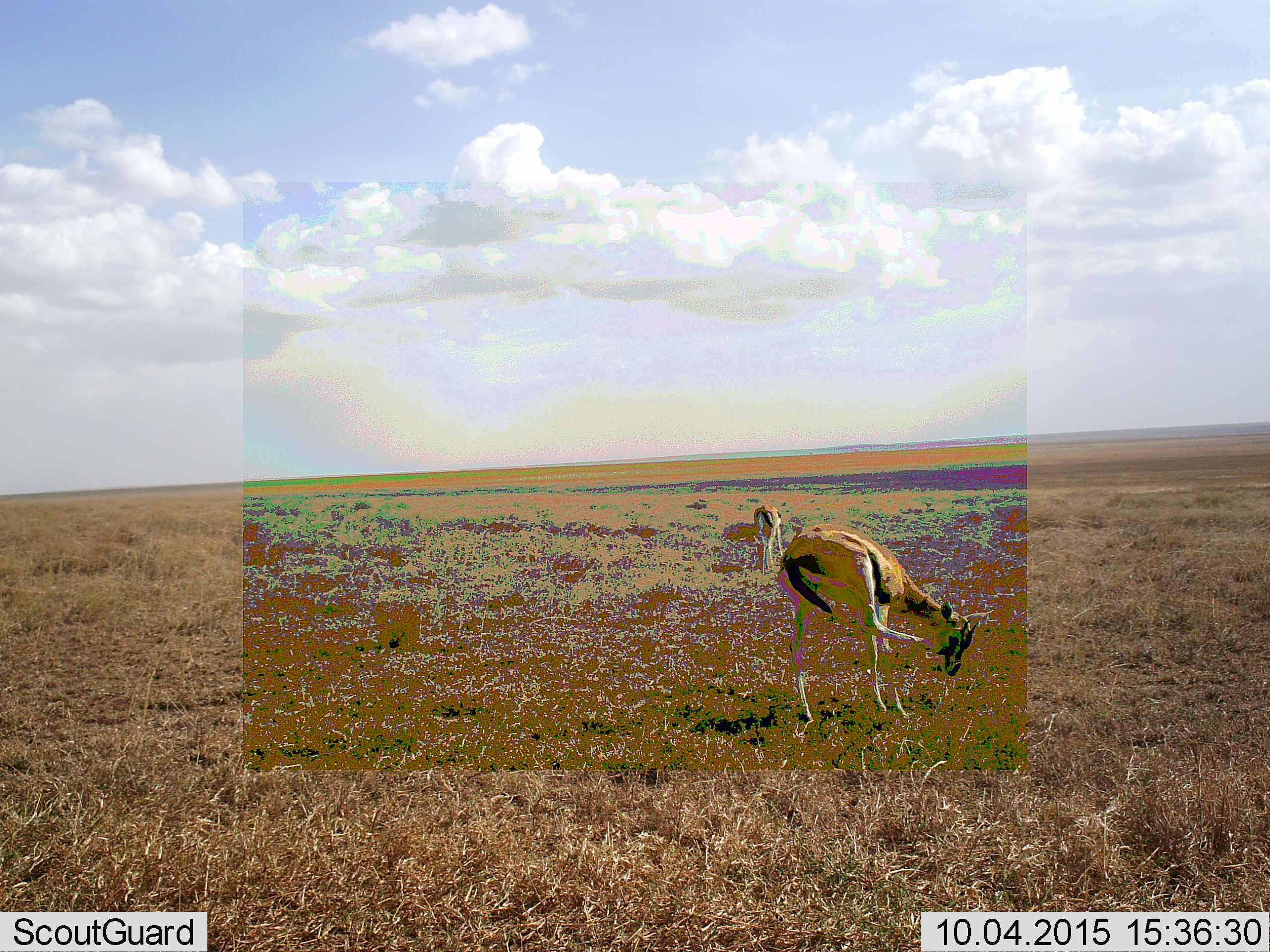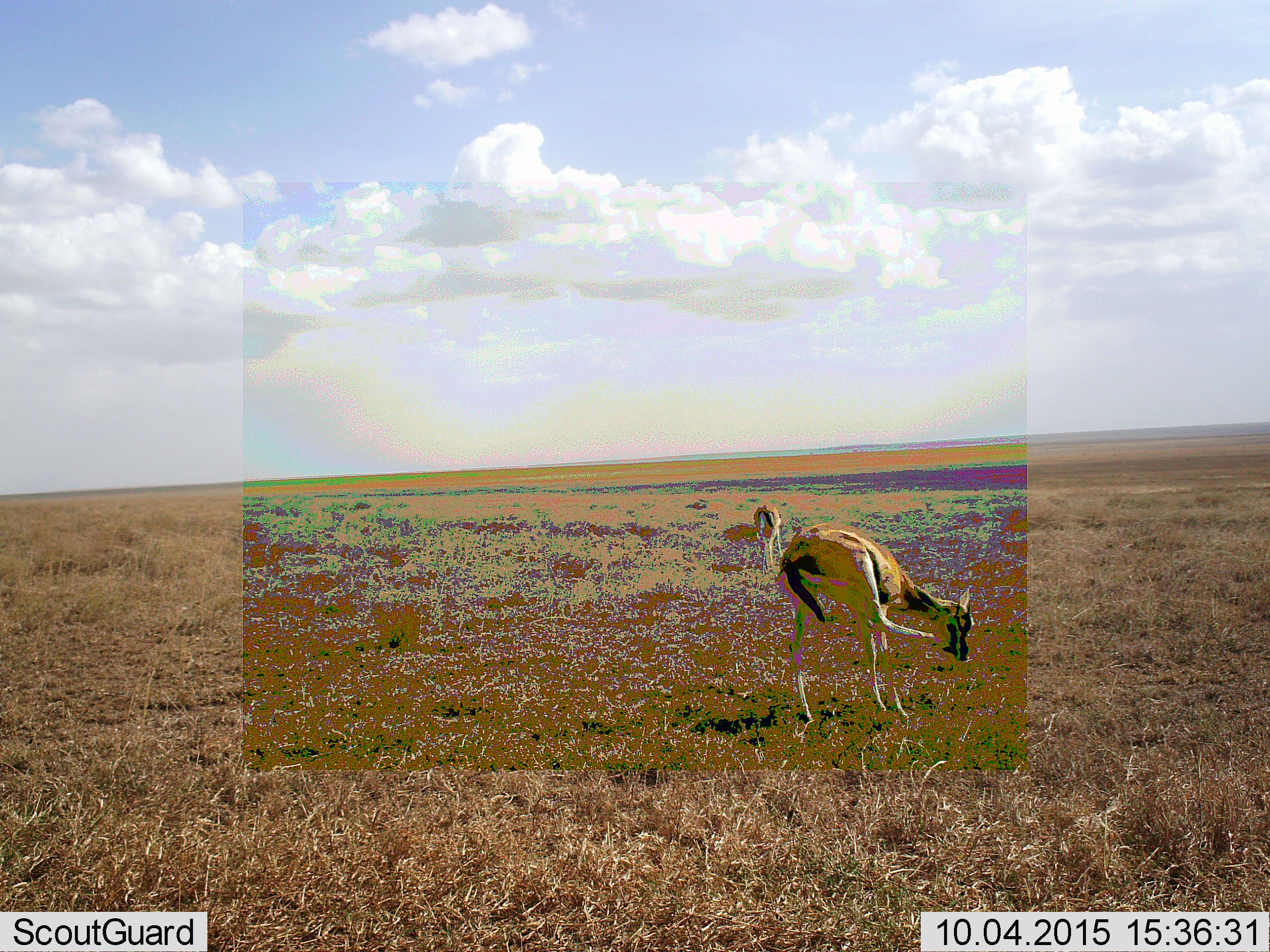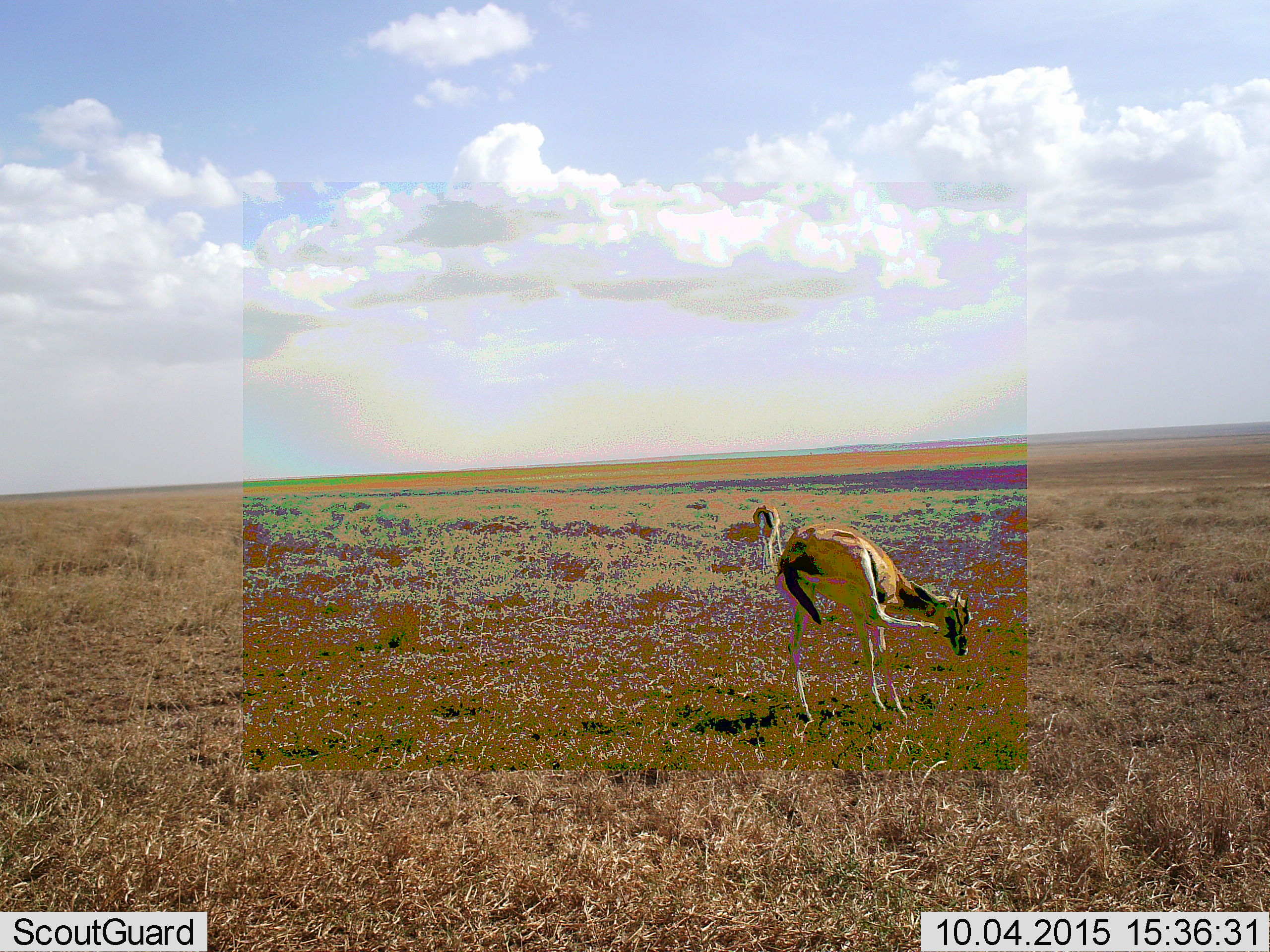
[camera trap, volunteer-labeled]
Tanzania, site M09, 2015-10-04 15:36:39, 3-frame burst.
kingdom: Animalia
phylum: Chordata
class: Mammalia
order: Artiodactyla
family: Bovidae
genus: Eudorcas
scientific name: Eudorcas thomsonii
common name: thomson's gazelle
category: gazellethomsons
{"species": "gazellethomsons (thomson's gazelle) (Eudorcas thomsonii)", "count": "2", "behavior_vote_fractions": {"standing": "60%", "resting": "0%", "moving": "30%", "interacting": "0%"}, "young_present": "0%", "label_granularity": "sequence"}